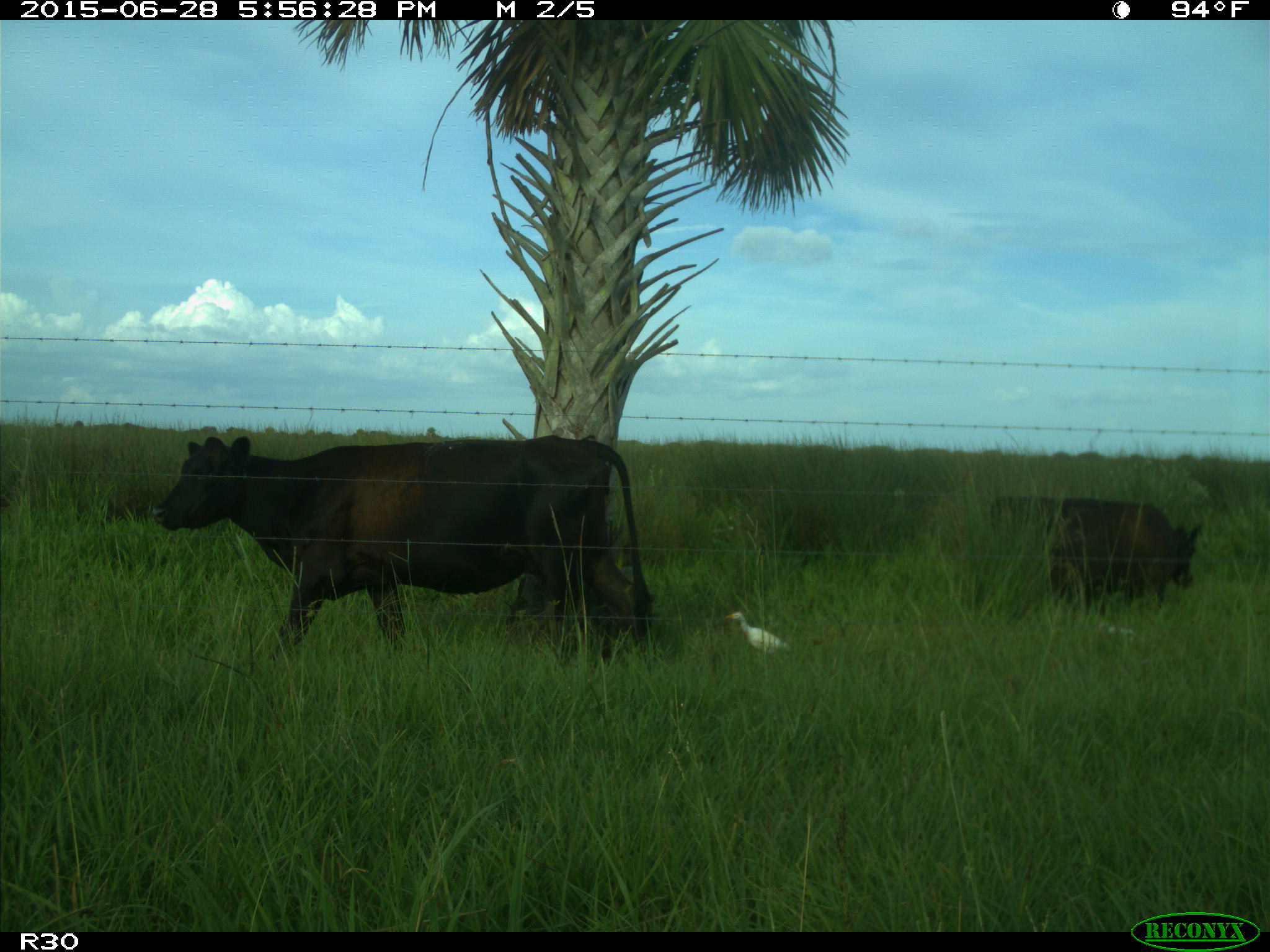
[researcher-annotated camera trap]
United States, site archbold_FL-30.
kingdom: Animalia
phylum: Chordata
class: Mammalia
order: Artiodactyla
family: Bovidae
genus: Bos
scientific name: Bos taurus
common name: domestic cow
Bos taurus (domestic cow).